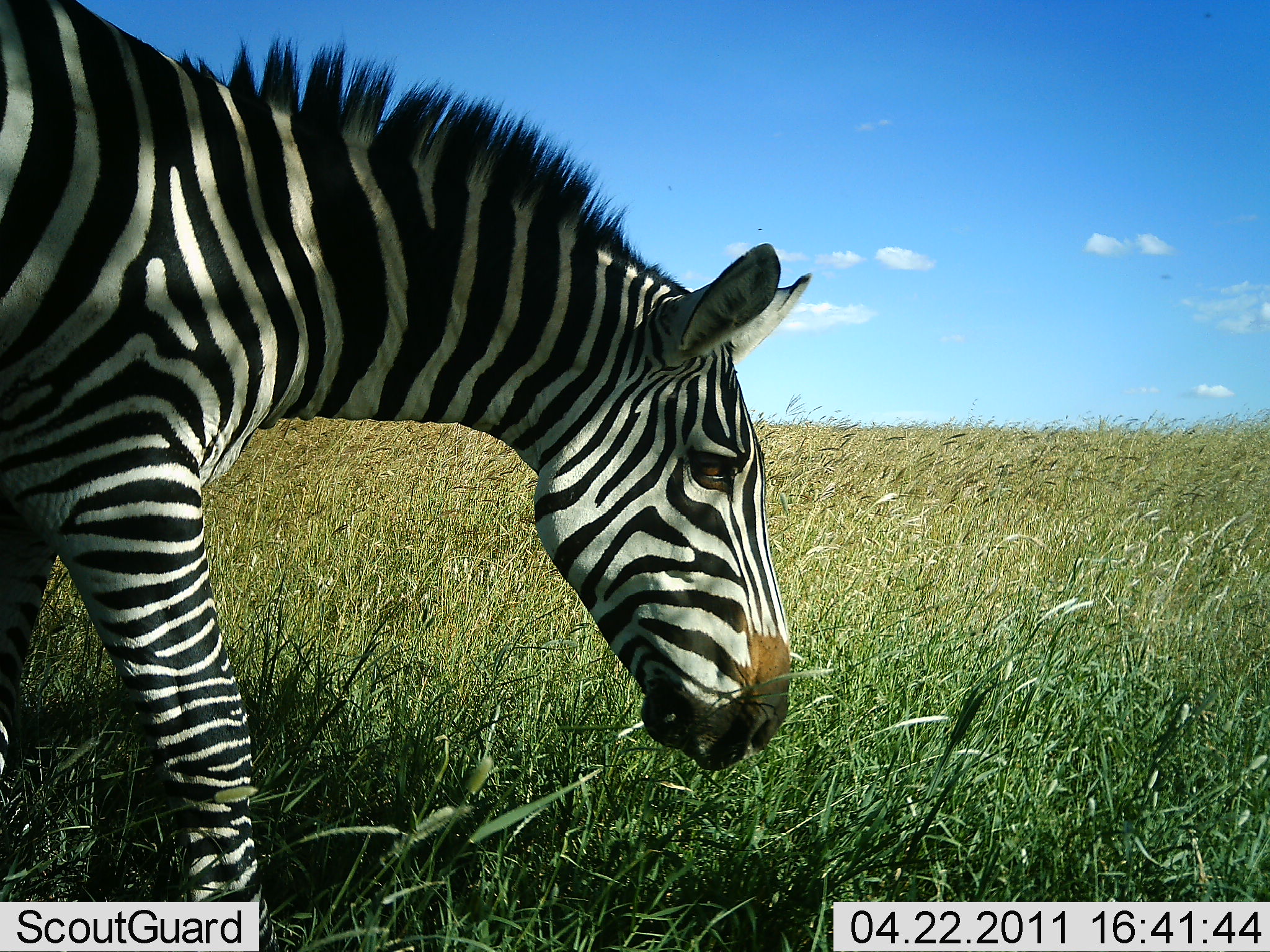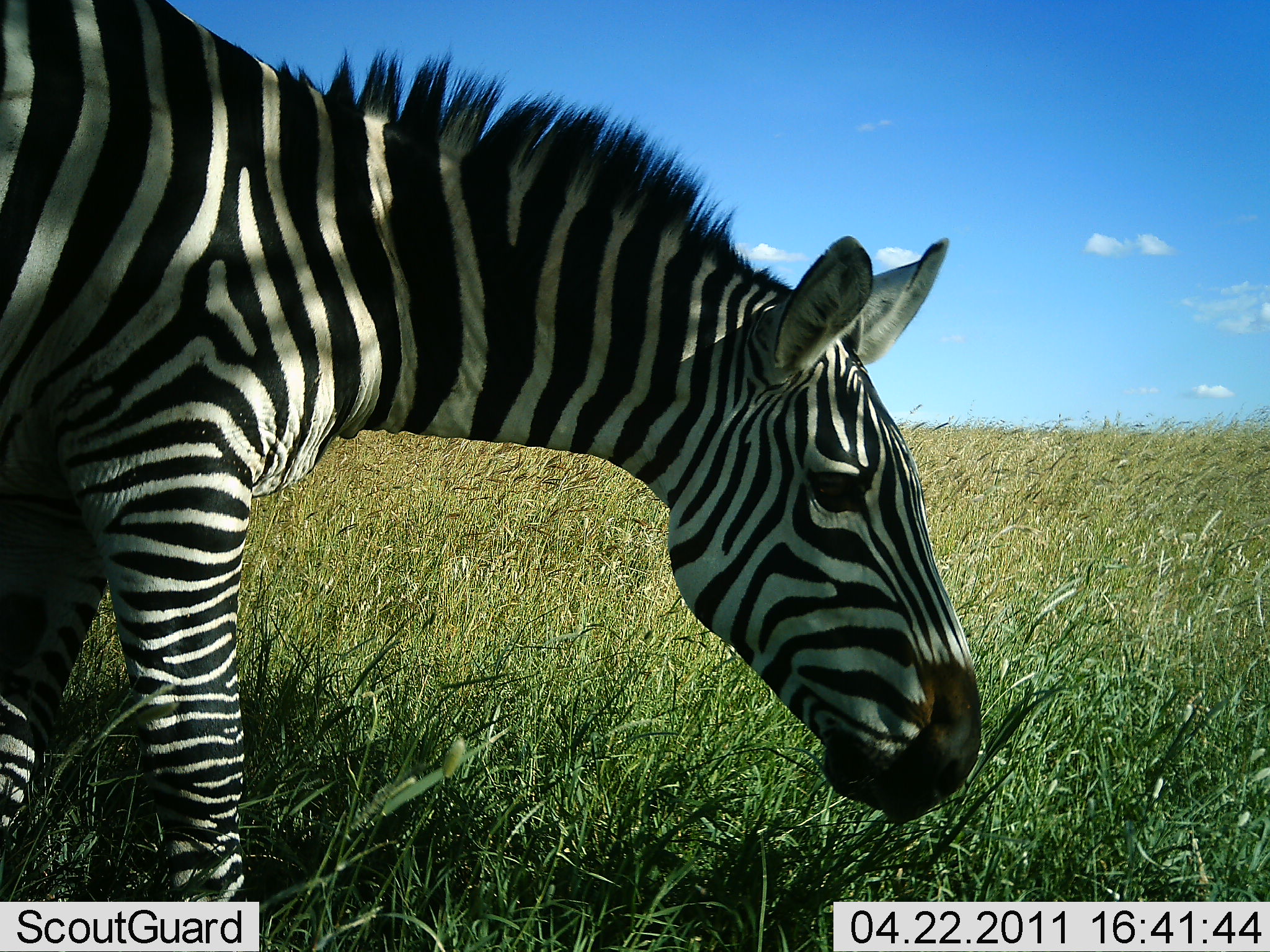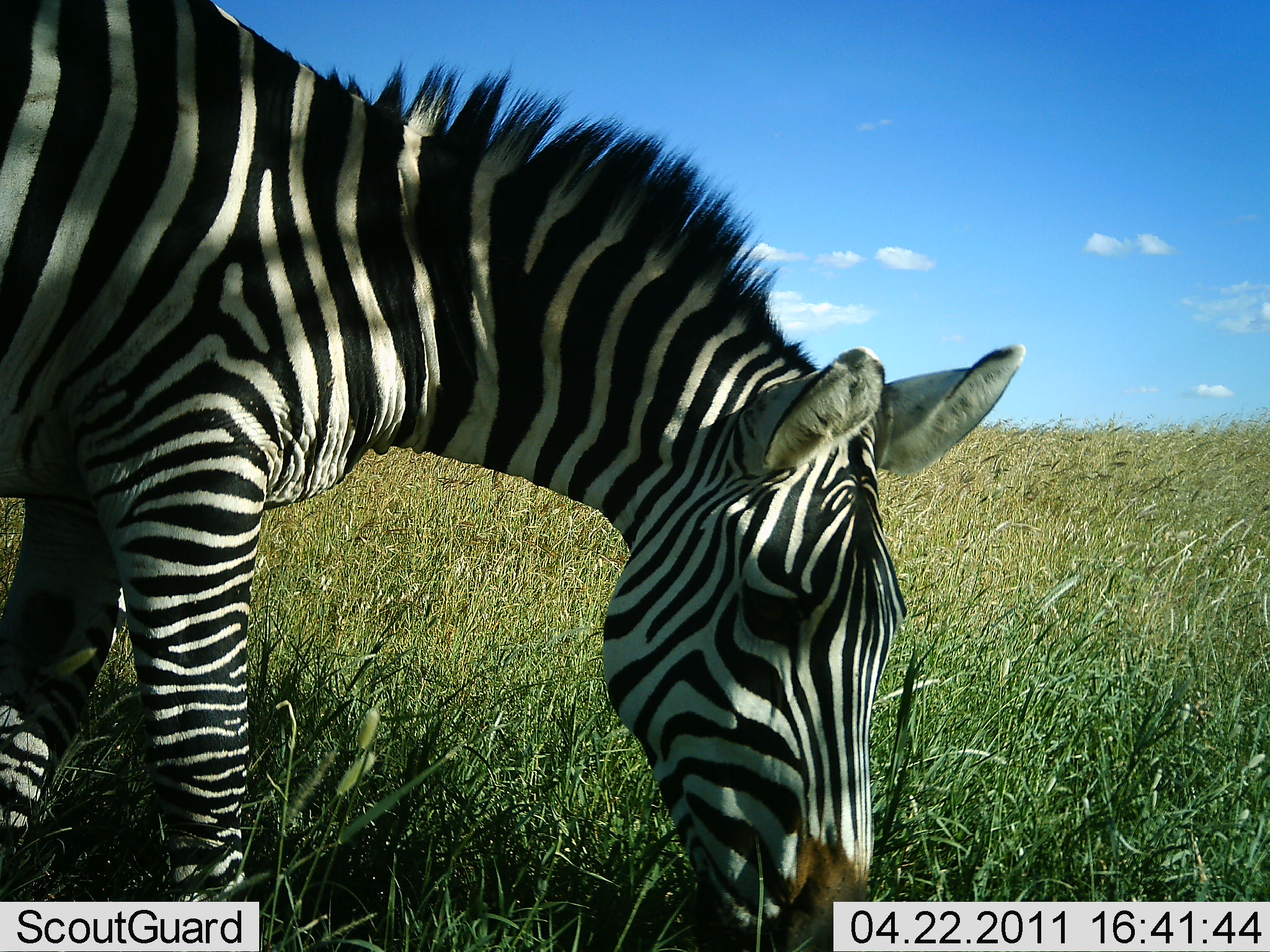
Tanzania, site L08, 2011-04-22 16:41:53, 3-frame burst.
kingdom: Animalia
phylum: Chordata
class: Mammalia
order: Perissodactyla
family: Equidae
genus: Equus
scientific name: Equus quagga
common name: plains zebra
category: zebra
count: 1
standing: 21%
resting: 0%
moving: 0%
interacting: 0%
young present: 0%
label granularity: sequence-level